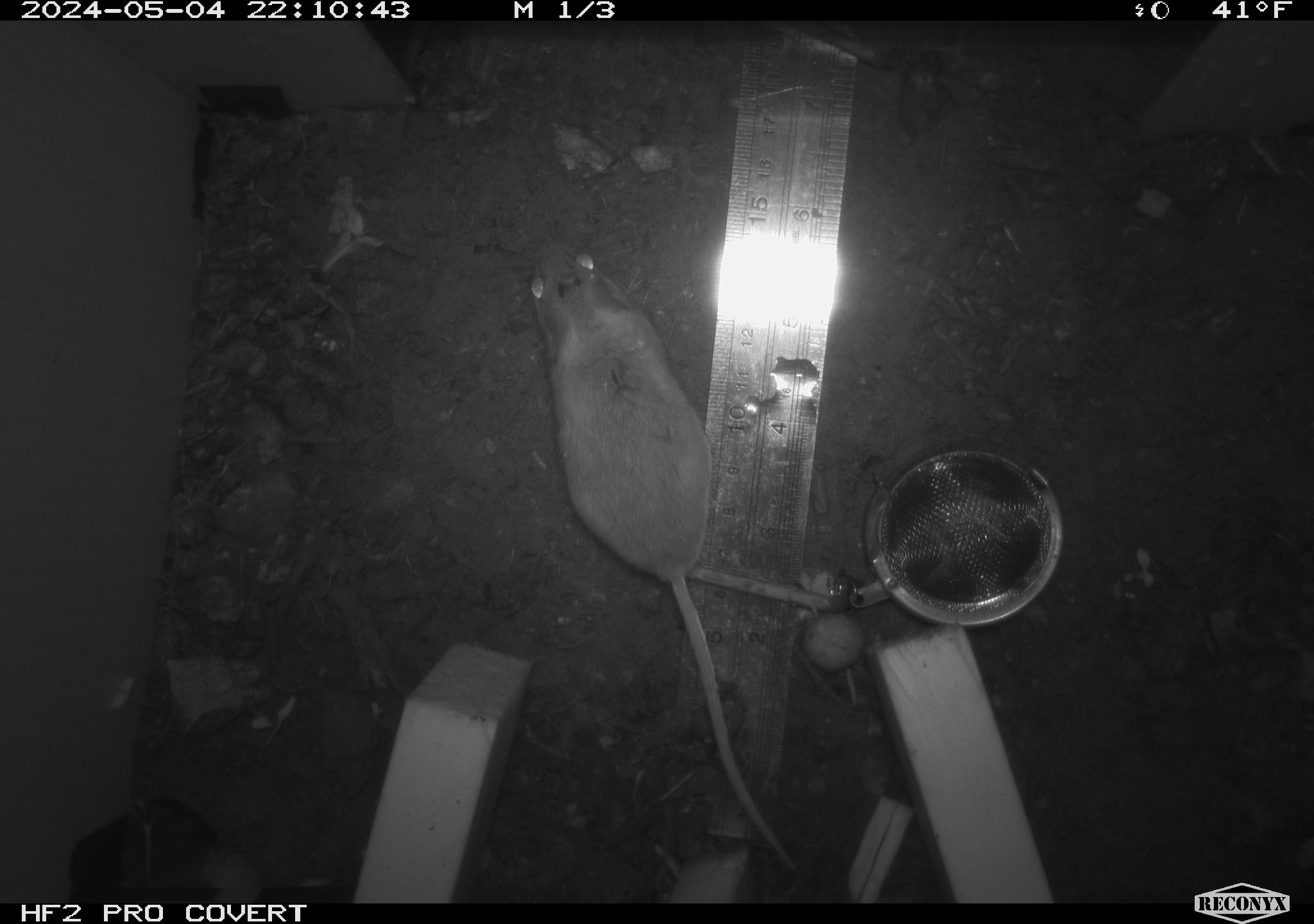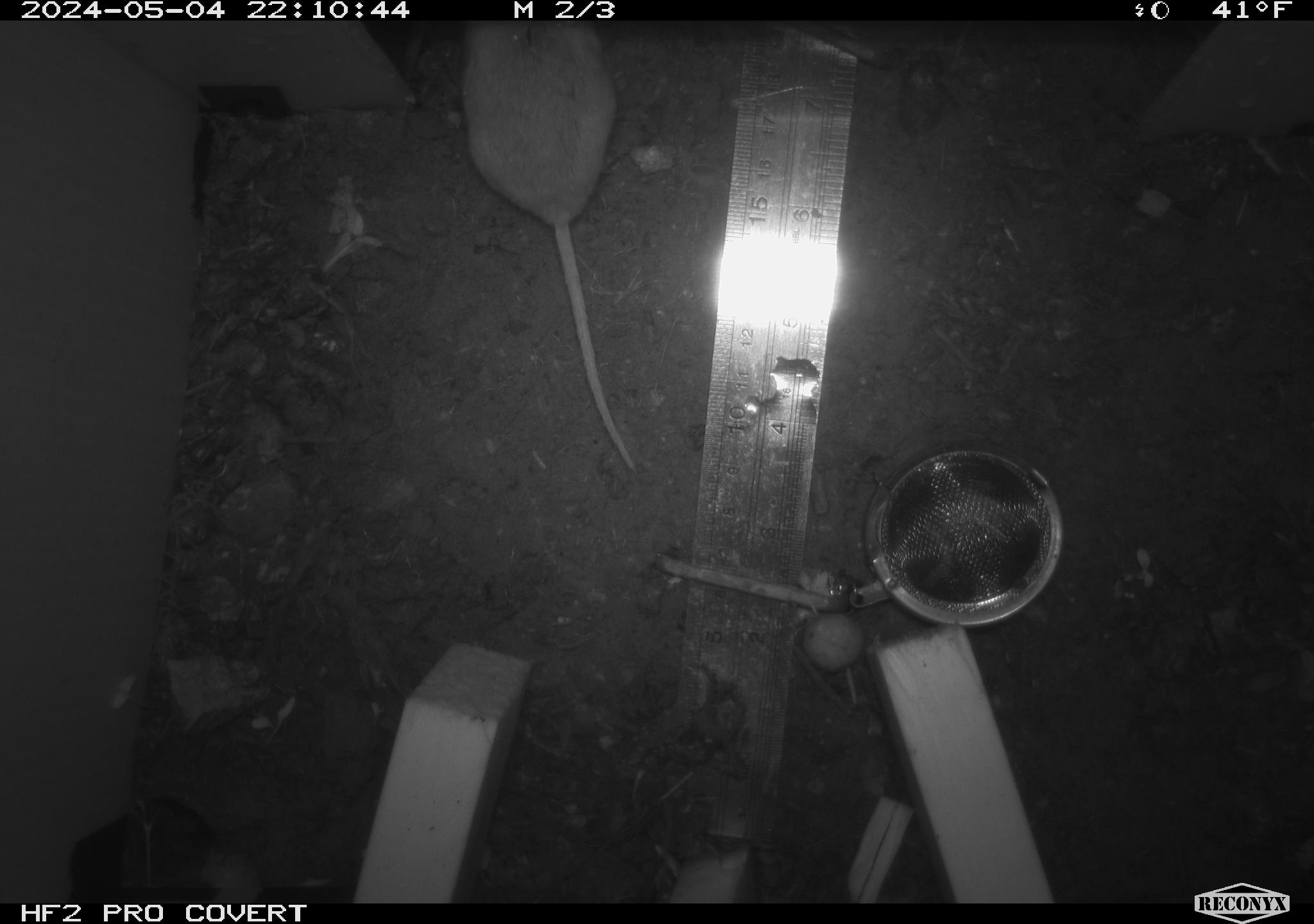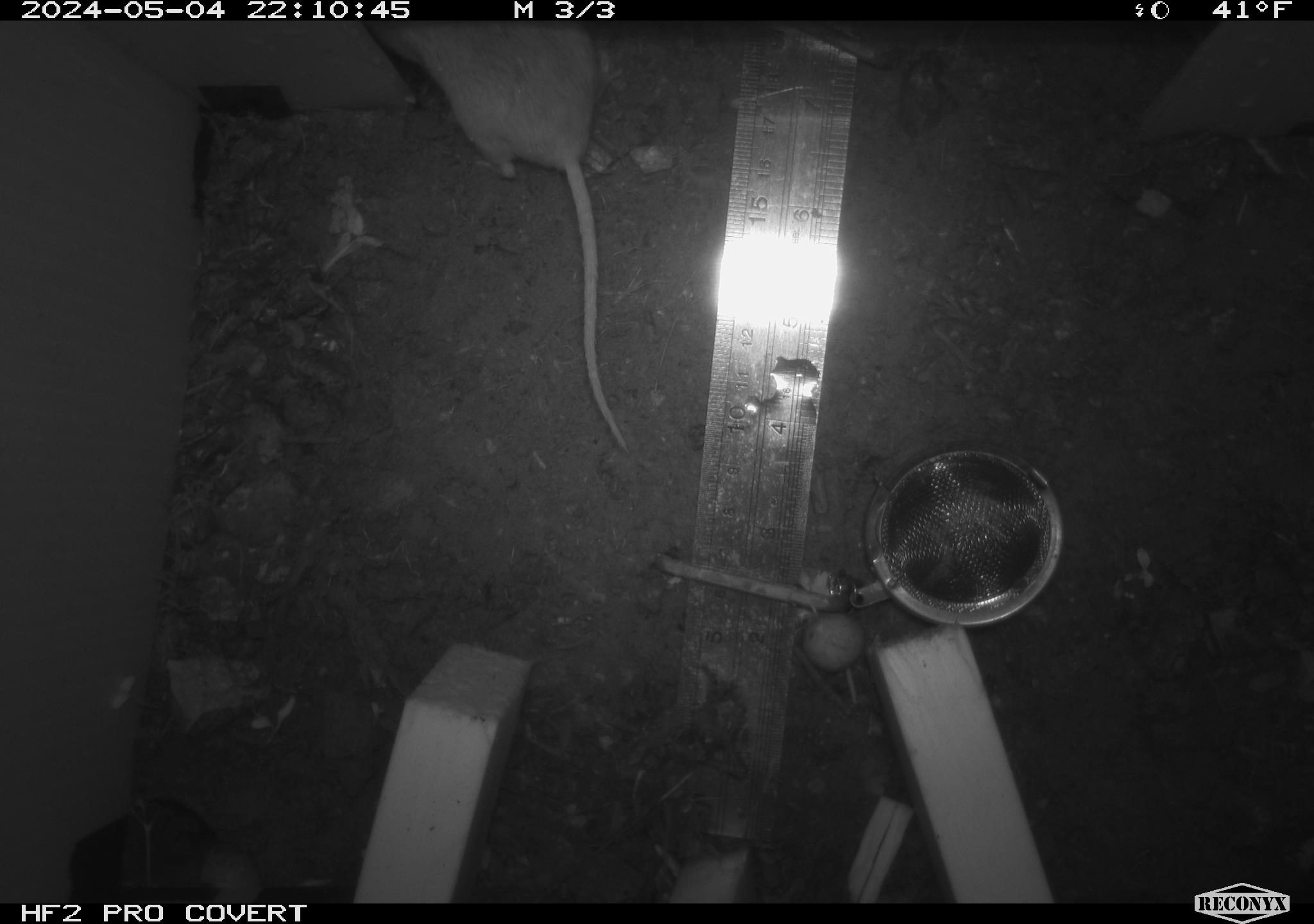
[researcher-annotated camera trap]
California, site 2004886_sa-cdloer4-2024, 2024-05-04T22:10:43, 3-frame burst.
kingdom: Animalia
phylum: Chordata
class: Mammalia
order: Rodentia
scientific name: Rodentia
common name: mouse species